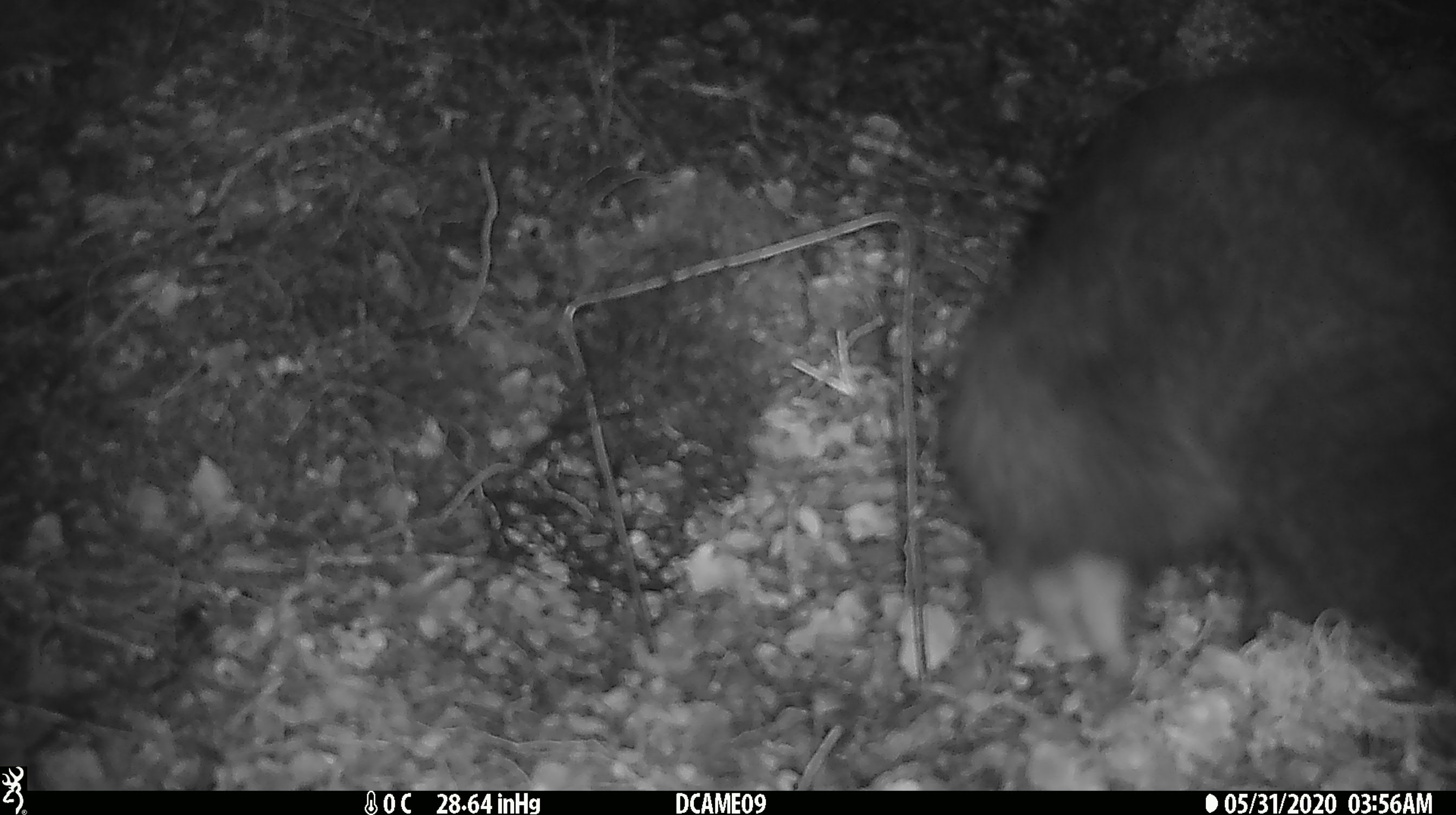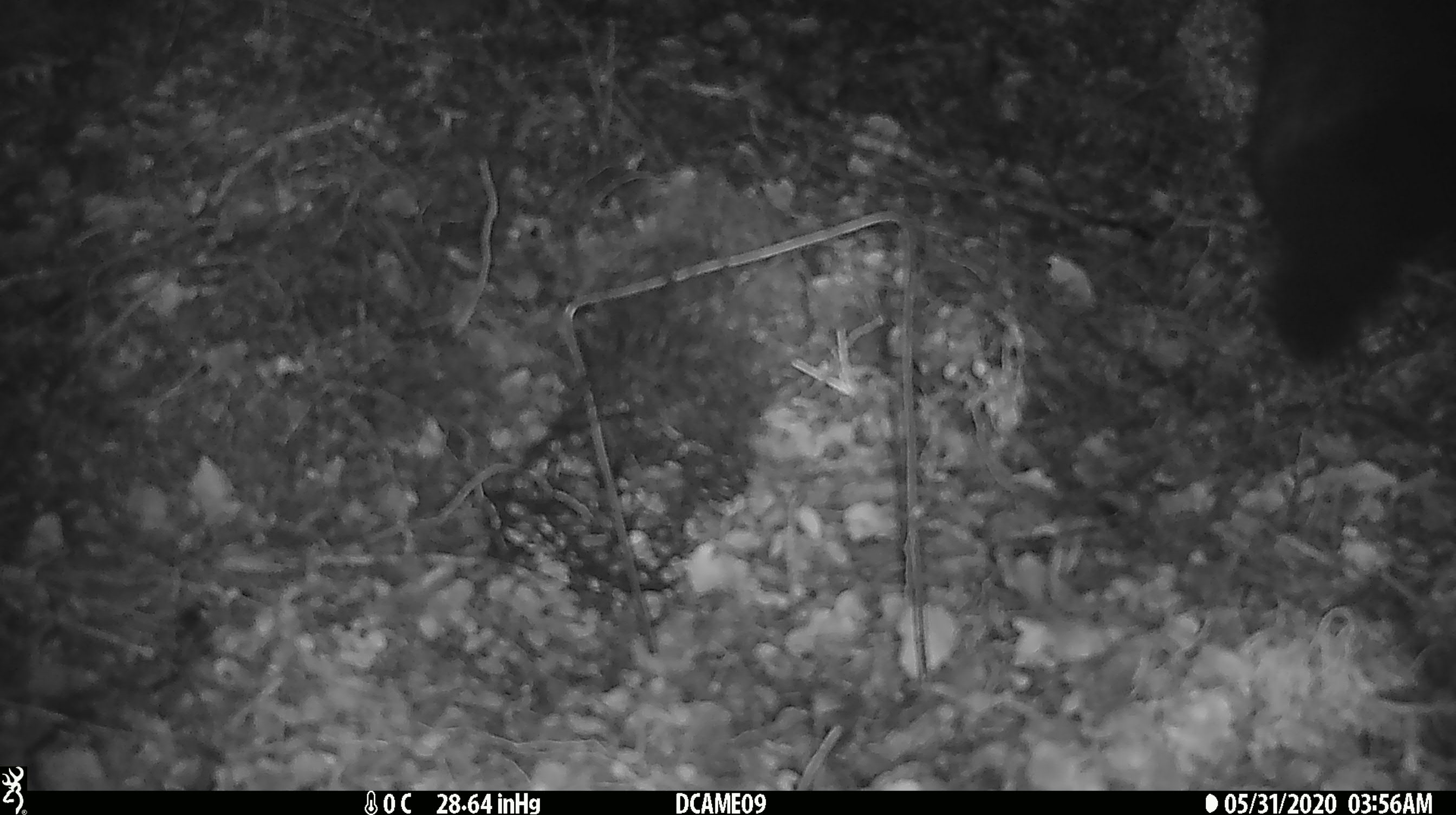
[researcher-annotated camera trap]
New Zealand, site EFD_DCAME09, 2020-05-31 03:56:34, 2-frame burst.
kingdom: Animalia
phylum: Chordata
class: Mammalia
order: Diprotodontia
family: Phalangeridae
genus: Trichosurus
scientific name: Trichosurus vulpecula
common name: common brushtail possum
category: possum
Possum (common brushtail possum) (Trichosurus vulpecula).